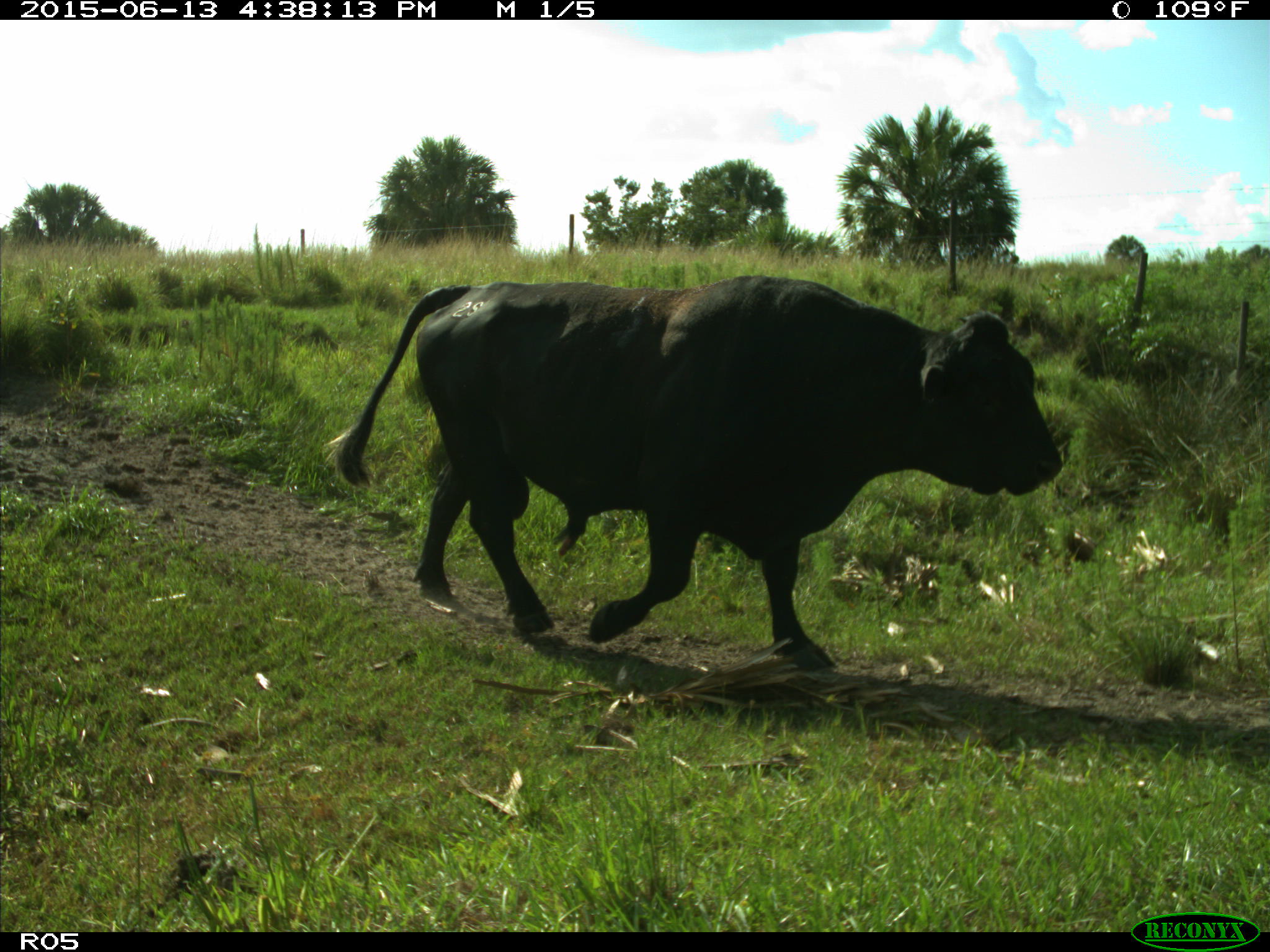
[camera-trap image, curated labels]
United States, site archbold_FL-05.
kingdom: Animalia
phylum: Chordata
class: Mammalia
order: Artiodactyla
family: Bovidae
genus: Bos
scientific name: Bos taurus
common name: domestic cow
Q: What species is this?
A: Bos taurus (domestic cow).